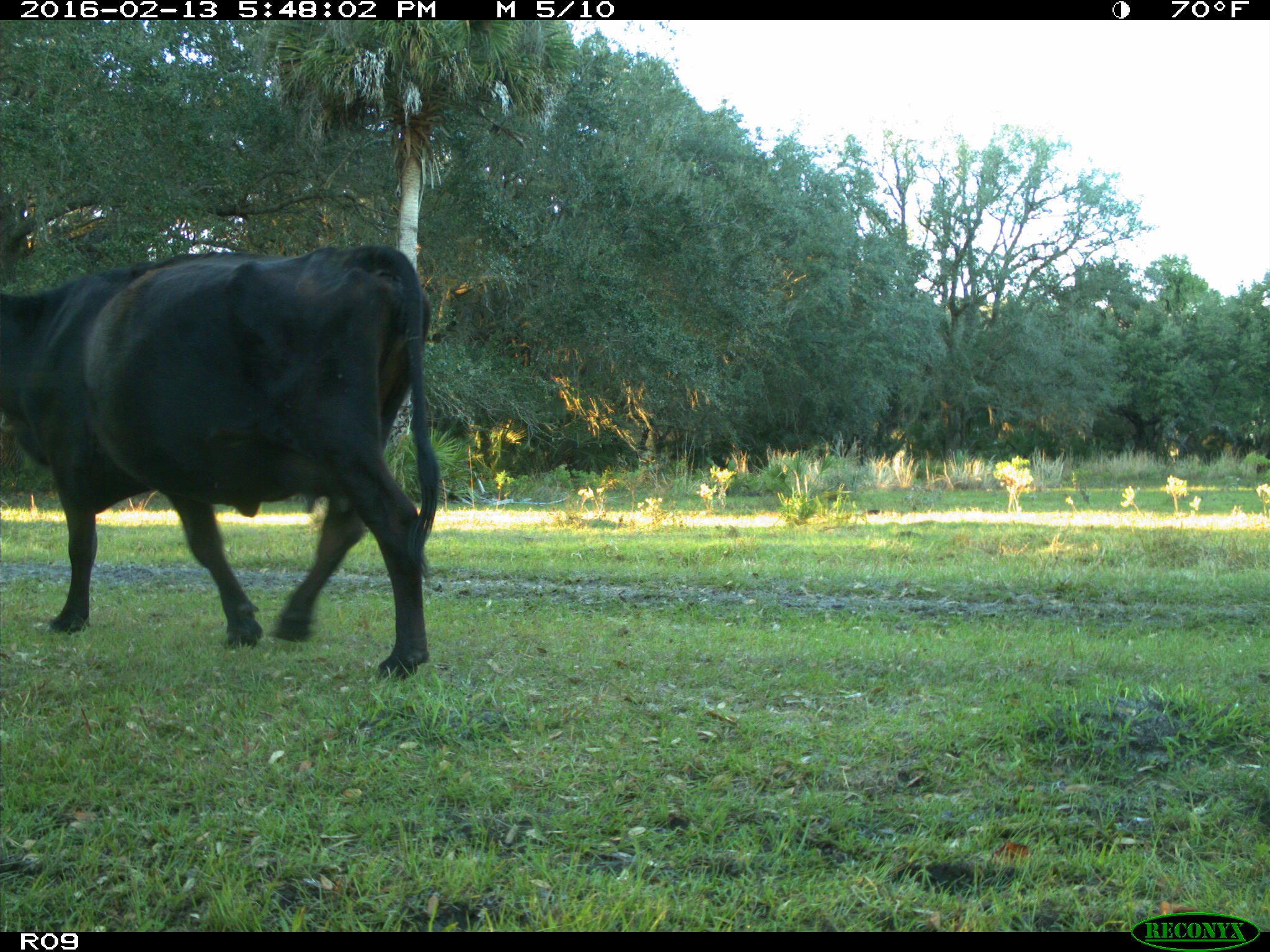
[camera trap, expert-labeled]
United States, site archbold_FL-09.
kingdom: Animalia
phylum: Chordata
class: Mammalia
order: Artiodactyla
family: Bovidae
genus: Bos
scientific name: Bos taurus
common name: domestic cow